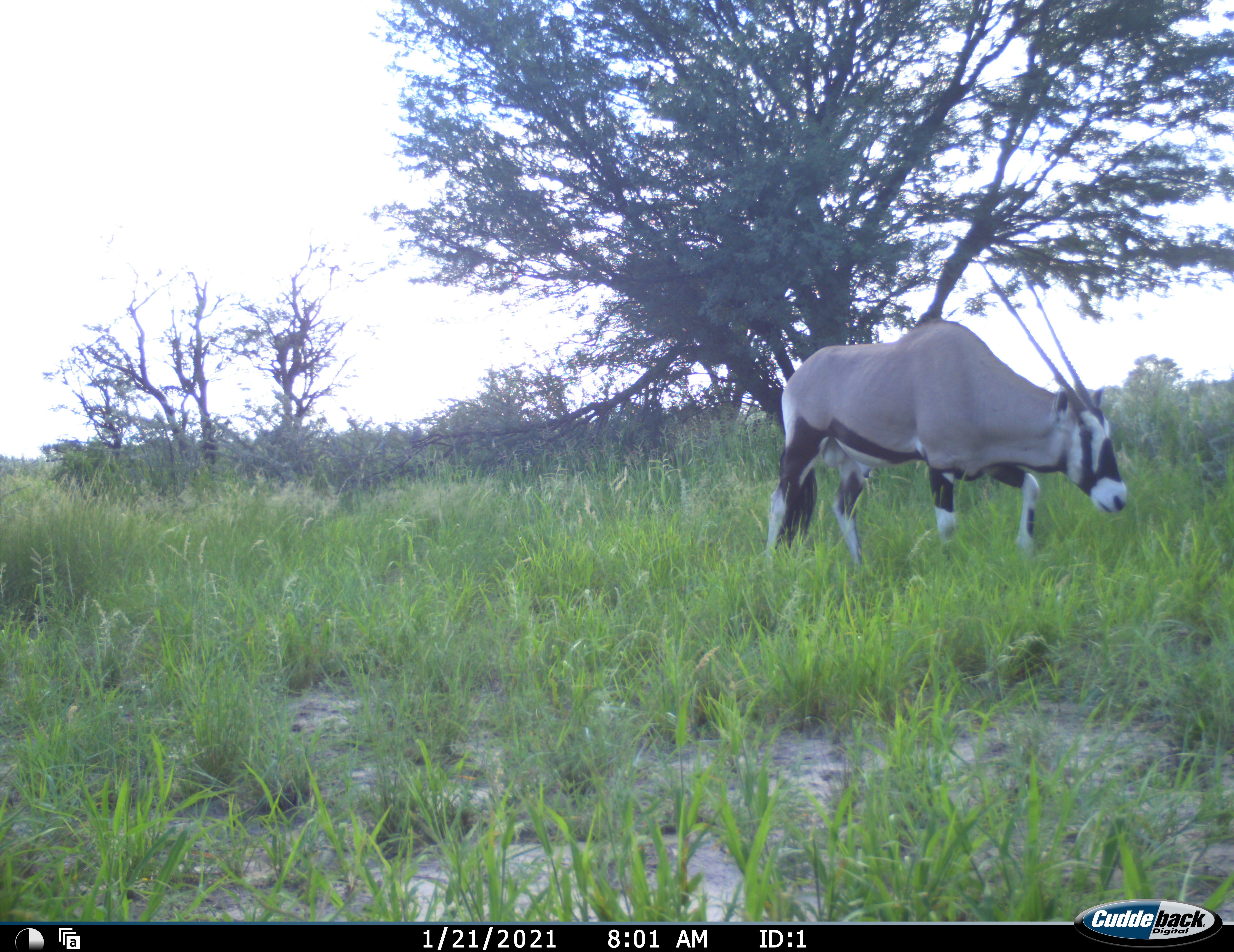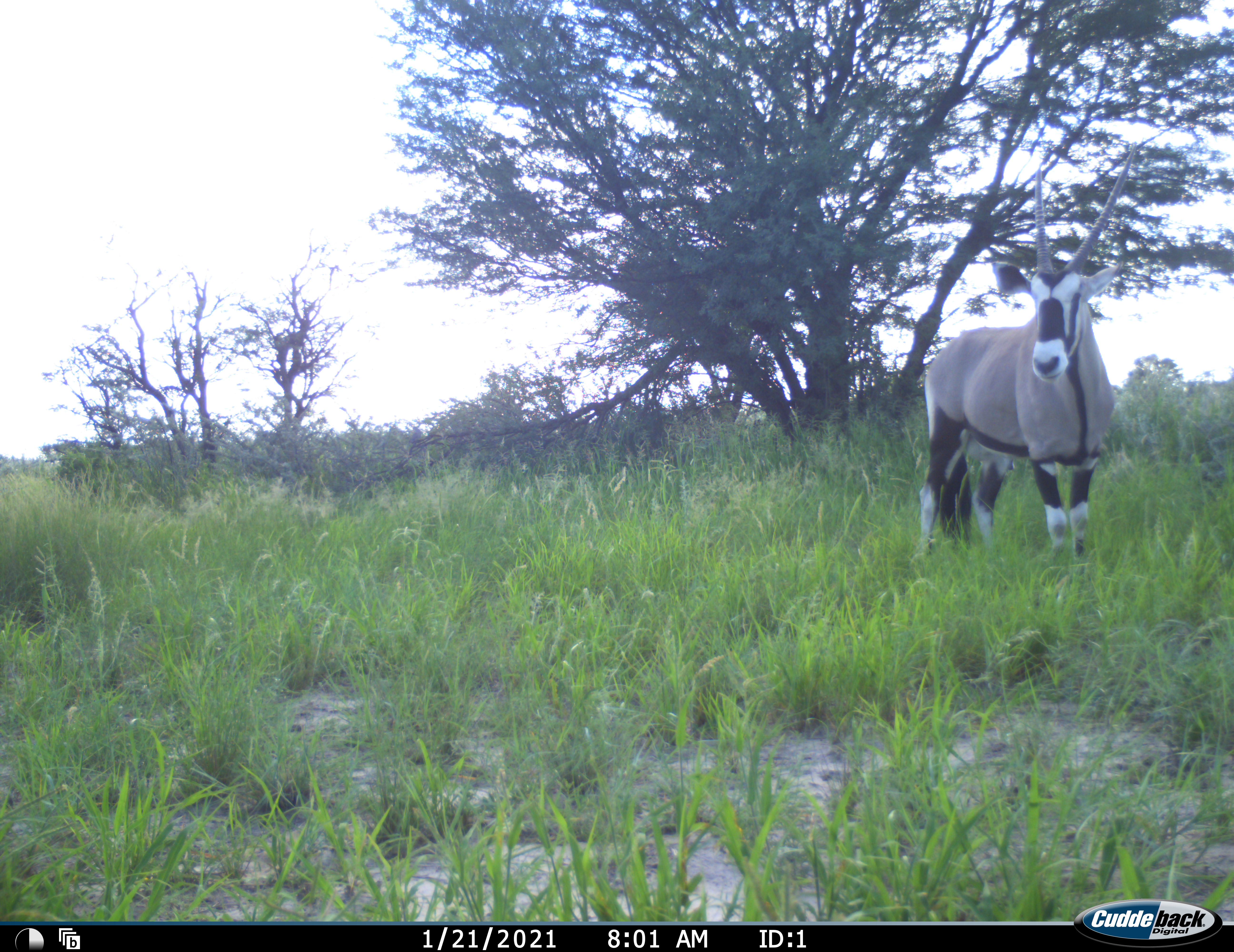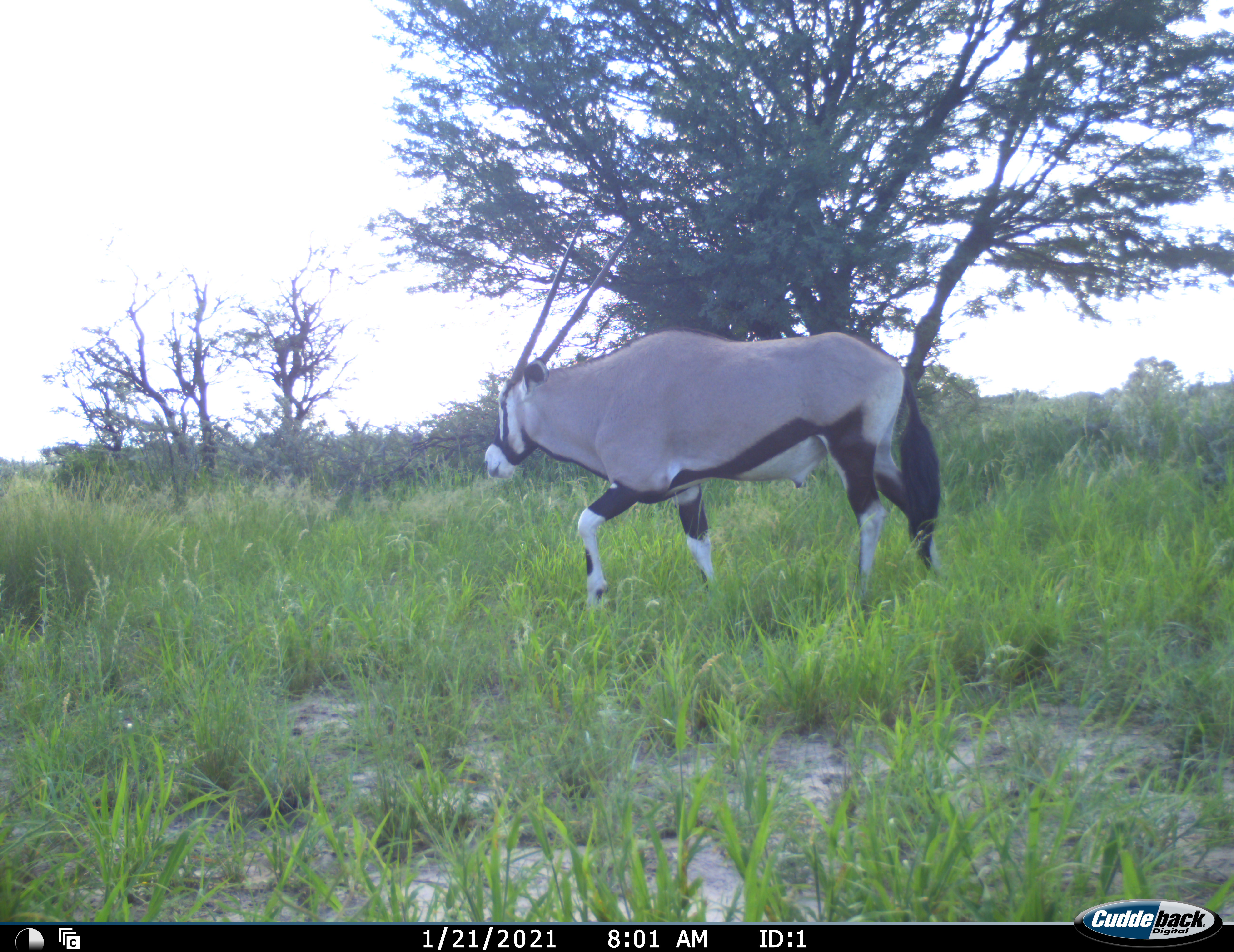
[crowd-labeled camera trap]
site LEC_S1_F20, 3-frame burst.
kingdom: Animalia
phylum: Chordata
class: Mammalia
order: Artiodactyla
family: Bovidae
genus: Oryx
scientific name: Oryx gazella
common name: gemsbok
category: oryx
Oryx (gemsbok) (Oryx gazella), count 1. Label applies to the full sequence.